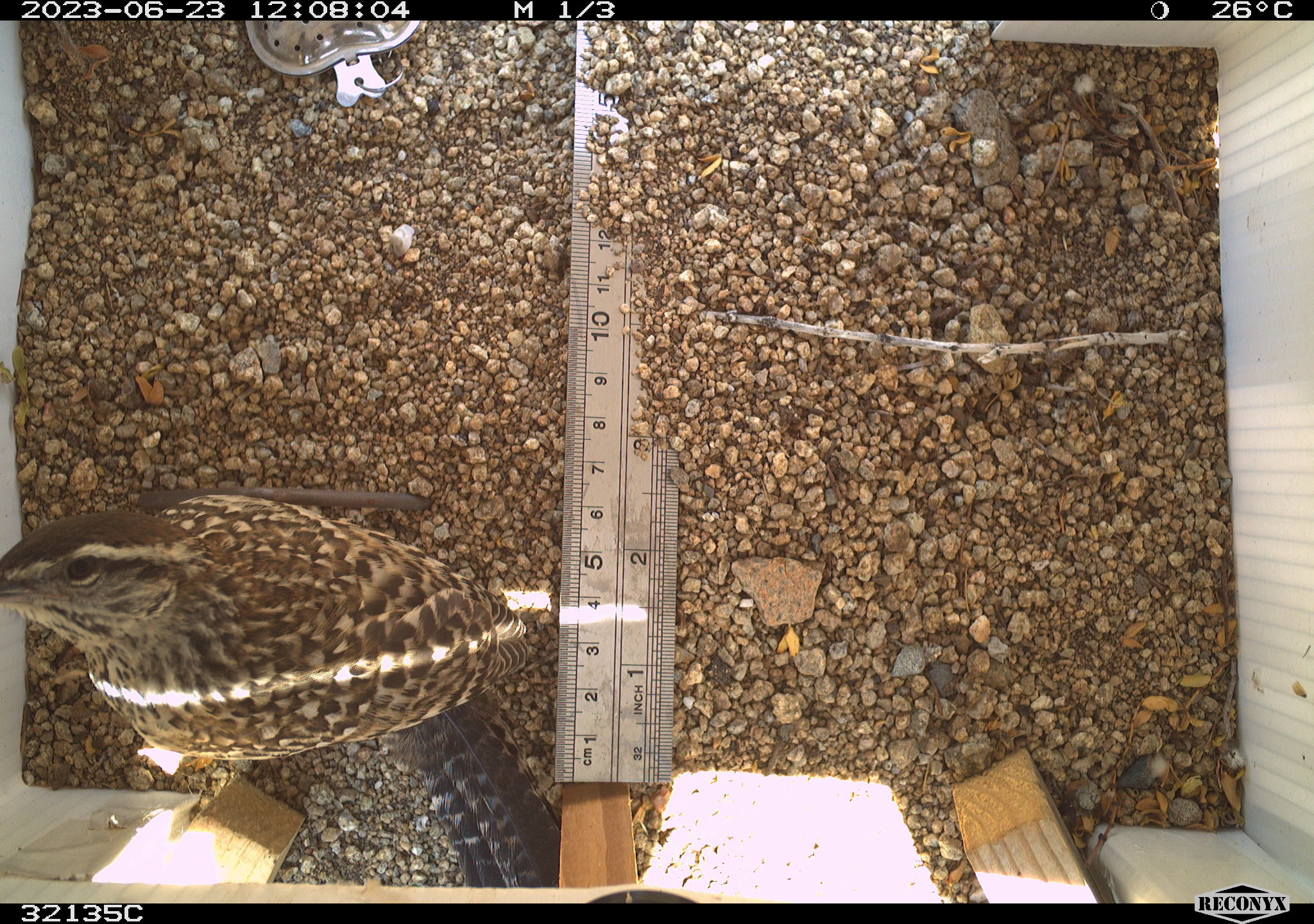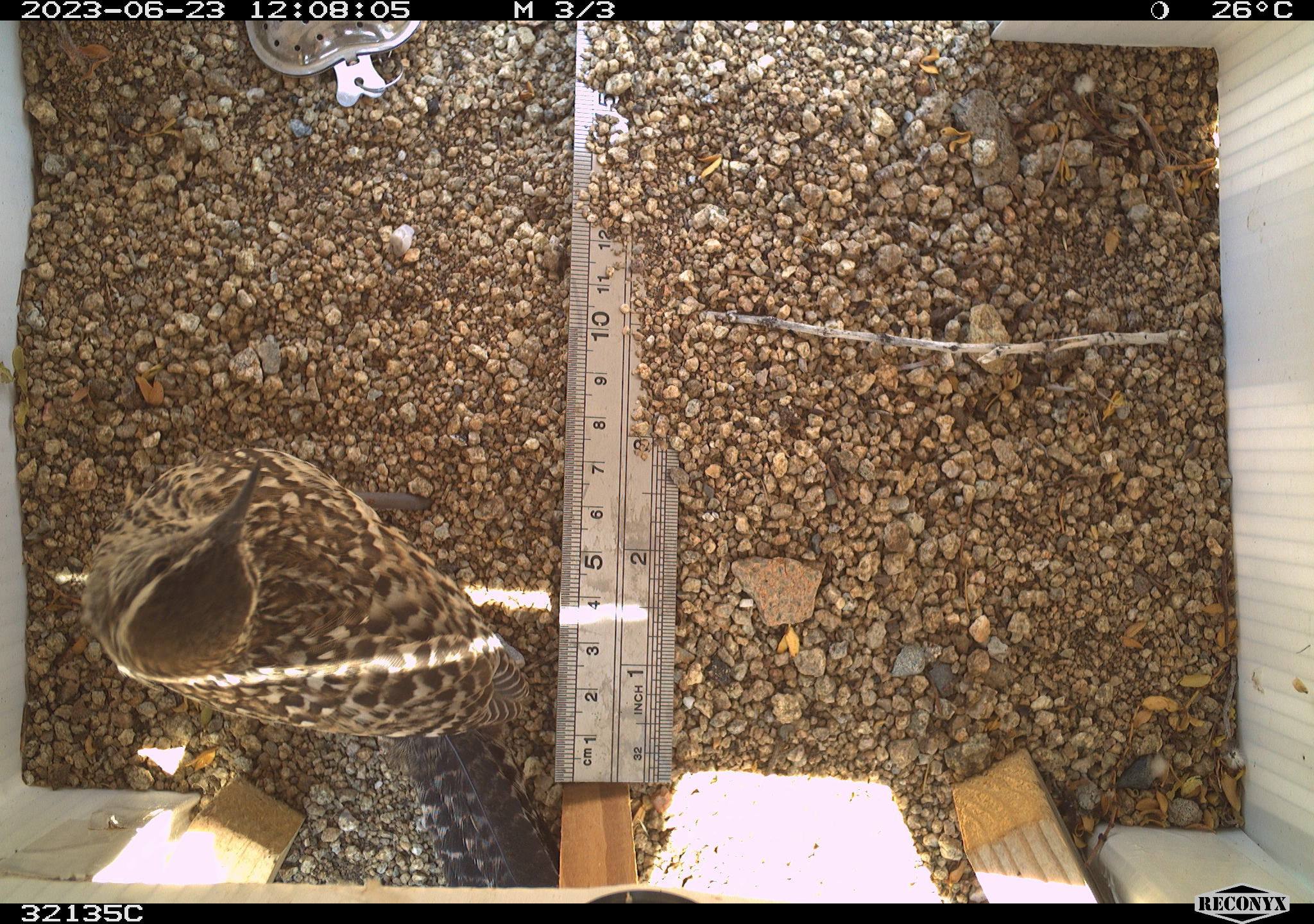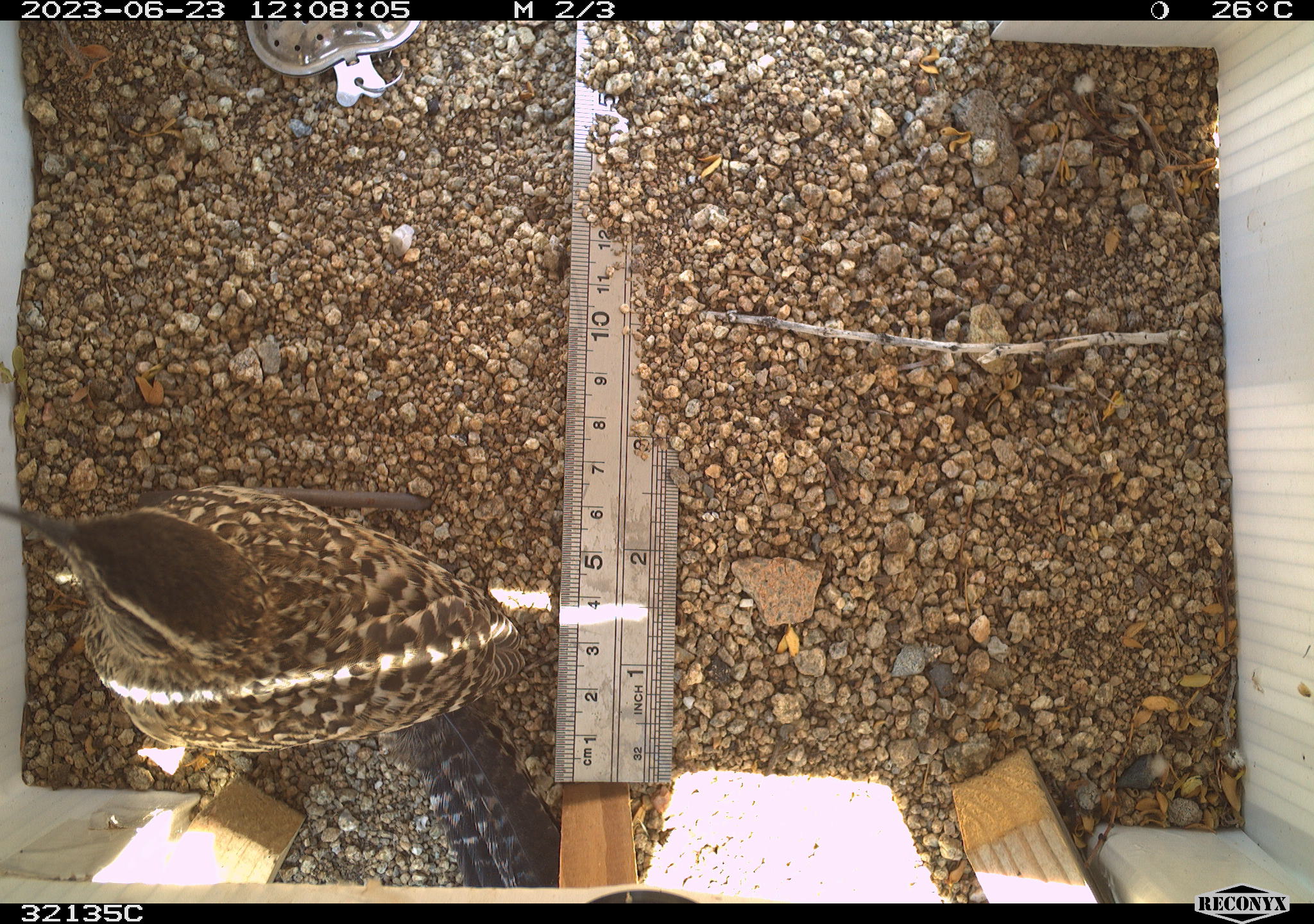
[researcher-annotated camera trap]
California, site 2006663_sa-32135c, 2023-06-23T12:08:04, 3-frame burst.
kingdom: Animalia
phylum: Chordata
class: Aves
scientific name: Aves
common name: bird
Bird (Aves).